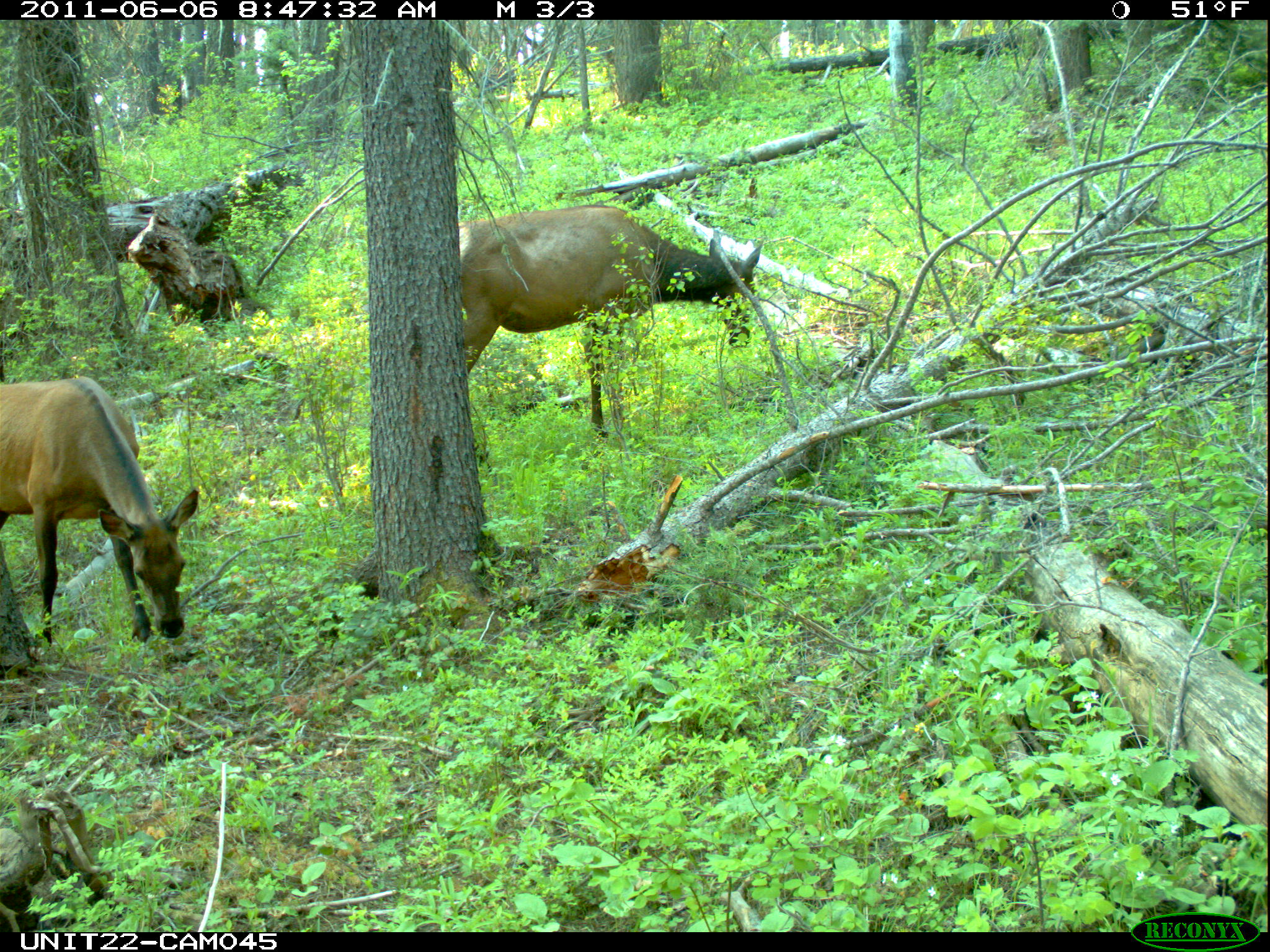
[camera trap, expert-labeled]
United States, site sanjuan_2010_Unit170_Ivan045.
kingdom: Animalia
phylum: Chordata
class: Mammalia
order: Artiodactyla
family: Cervidae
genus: Cervus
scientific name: Cervus elaphus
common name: red deer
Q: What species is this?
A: Cervus elaphus (red deer).